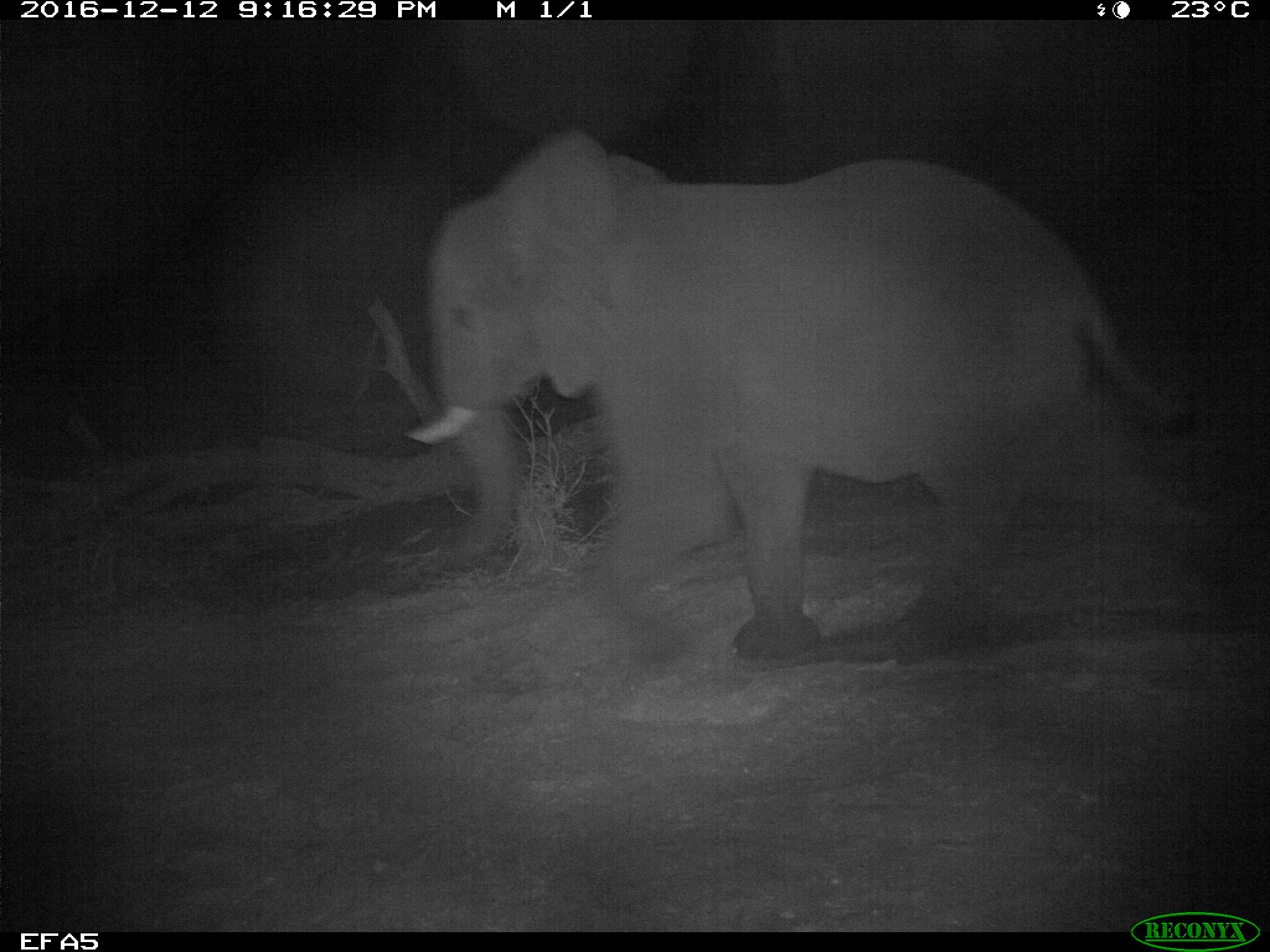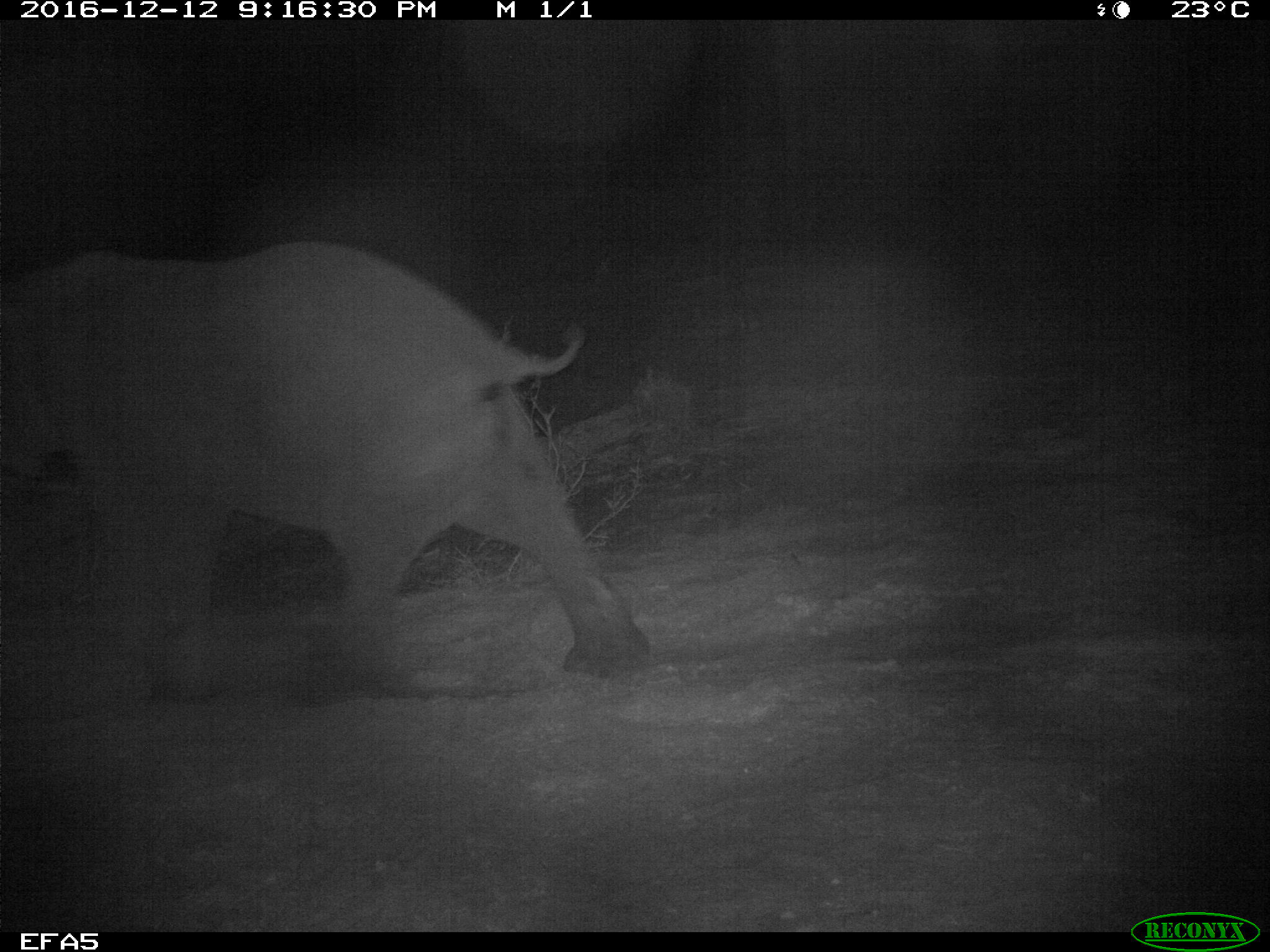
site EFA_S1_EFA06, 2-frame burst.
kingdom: Animalia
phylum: Chordata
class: Mammalia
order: Proboscidea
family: Elephantidae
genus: Loxodonta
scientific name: Loxodonta africana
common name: african bush elephant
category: elephant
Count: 1.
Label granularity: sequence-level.